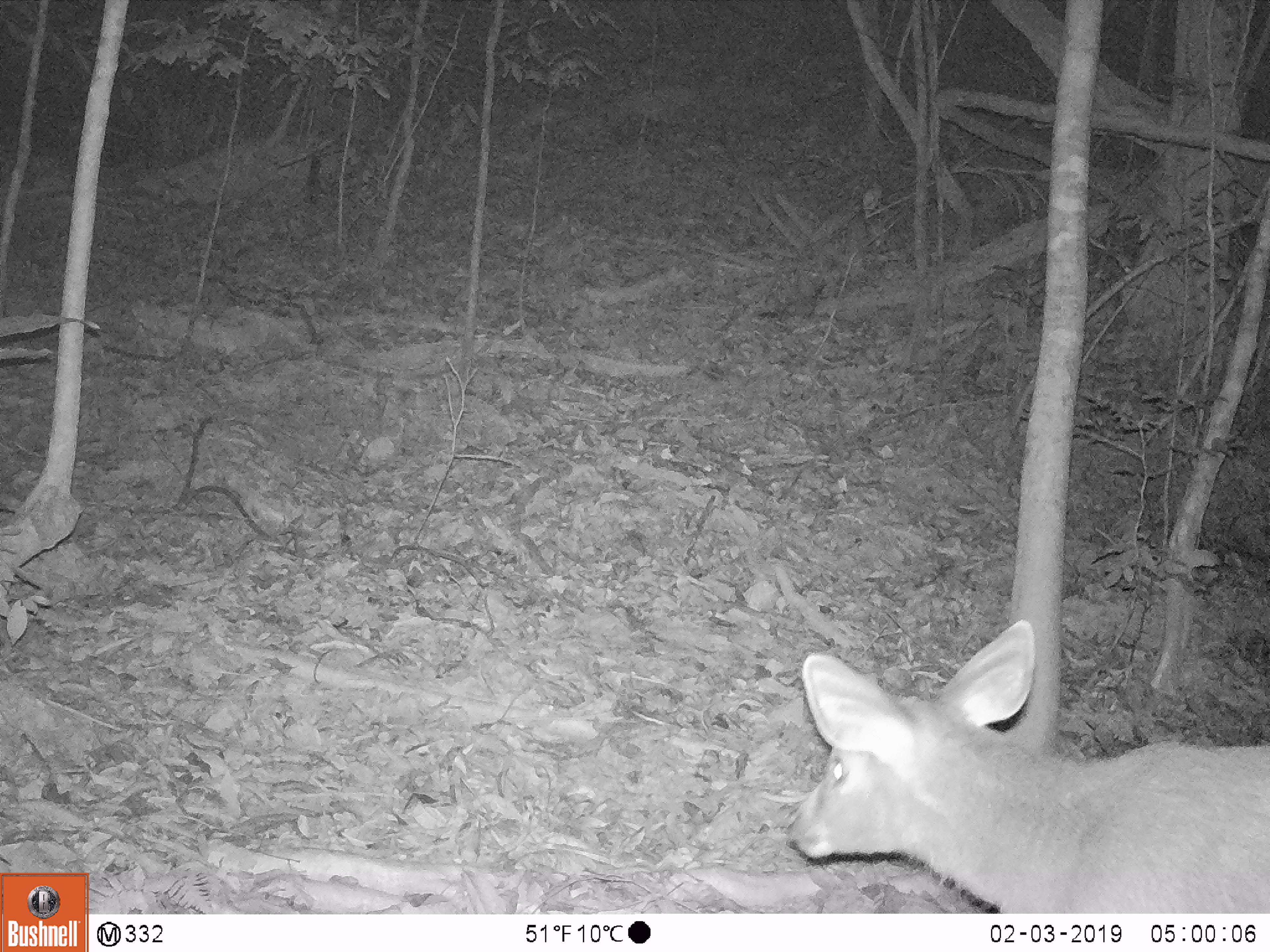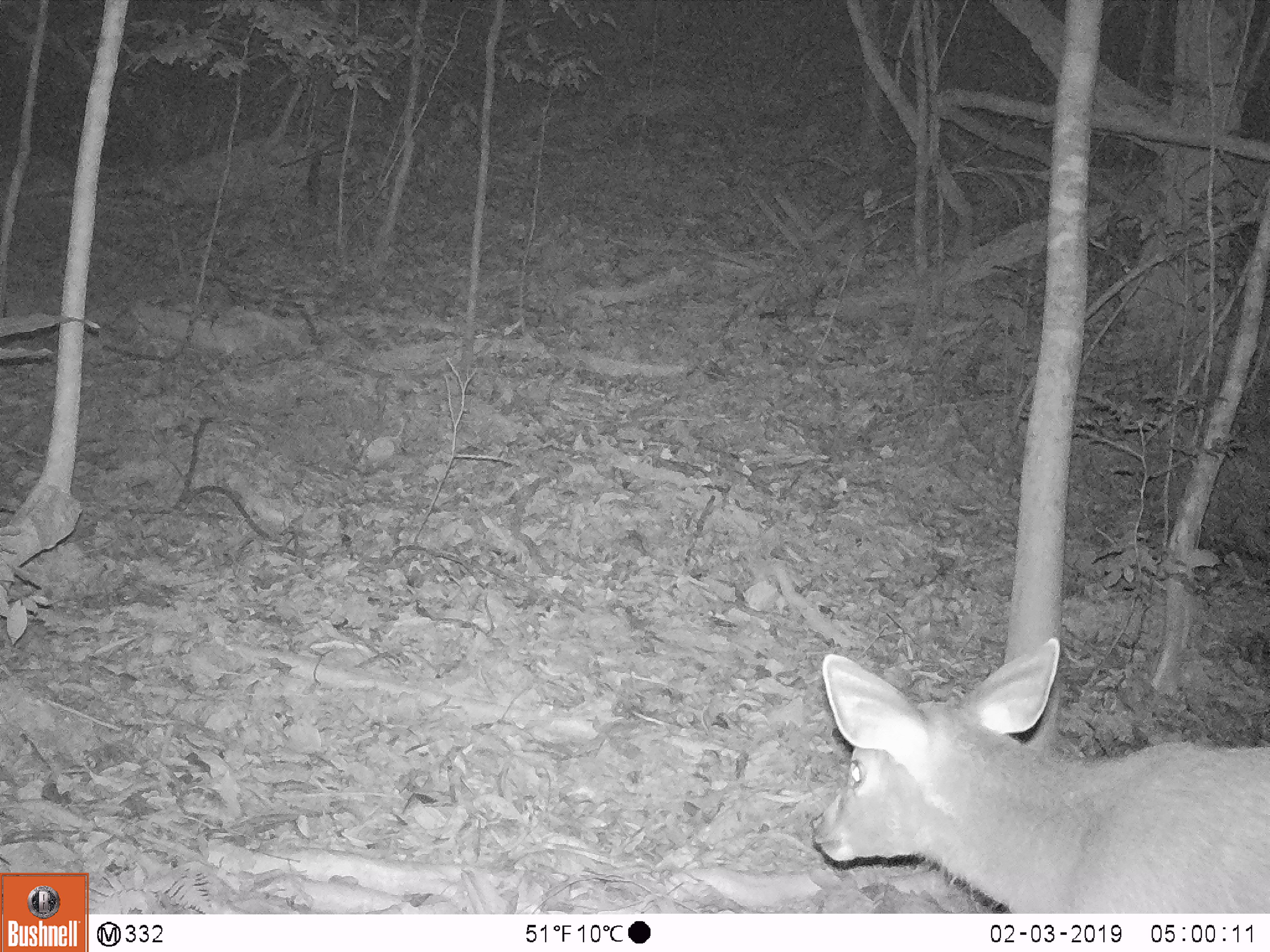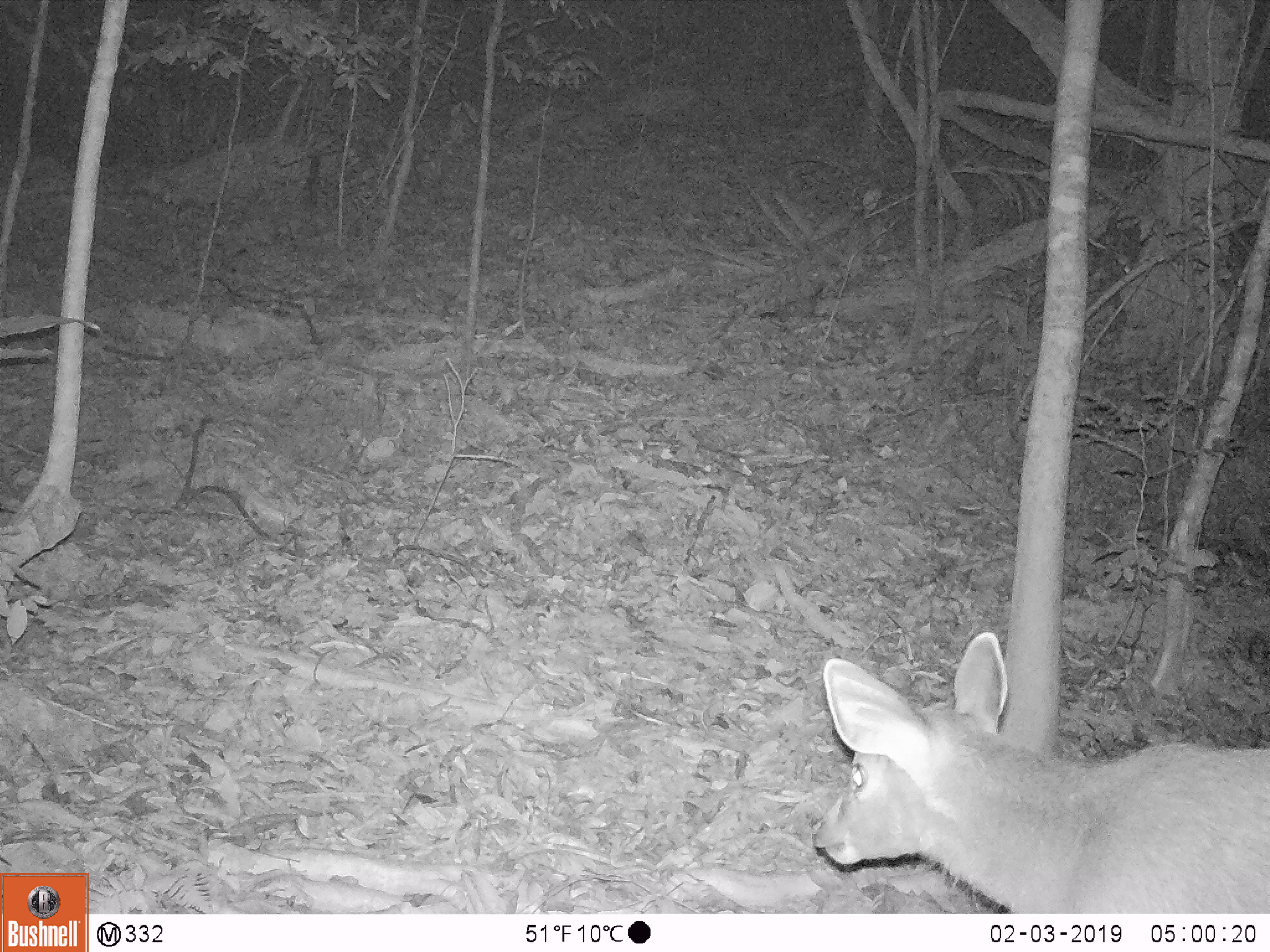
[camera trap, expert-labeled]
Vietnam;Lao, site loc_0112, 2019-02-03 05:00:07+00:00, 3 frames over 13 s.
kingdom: Animalia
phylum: Chordata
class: Mammalia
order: Artiodactyla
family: Cervidae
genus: Rusa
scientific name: Rusa unicolor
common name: sambar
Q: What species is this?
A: Sambar (Rusa unicolor).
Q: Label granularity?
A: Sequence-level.